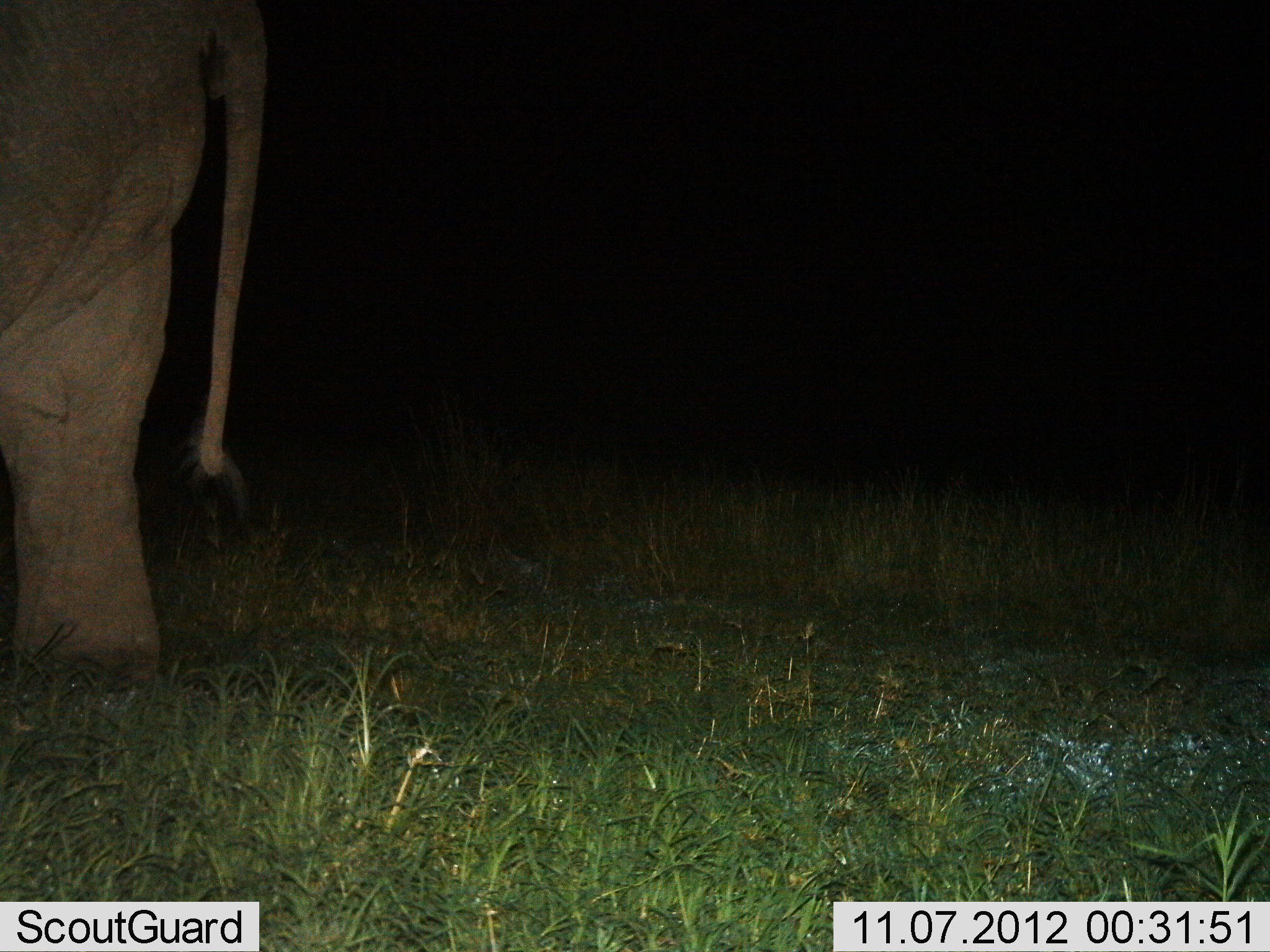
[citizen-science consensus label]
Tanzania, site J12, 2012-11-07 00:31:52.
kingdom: Animalia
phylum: Chordata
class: Mammalia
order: Proboscidea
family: Elephantidae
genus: Loxodonta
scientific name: Loxodonta africana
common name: african bush elephant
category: elephant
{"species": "elephant (african bush elephant) (Loxodonta africana)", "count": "1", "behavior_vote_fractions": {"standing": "100%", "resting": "0%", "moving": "0%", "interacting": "0%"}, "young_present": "0%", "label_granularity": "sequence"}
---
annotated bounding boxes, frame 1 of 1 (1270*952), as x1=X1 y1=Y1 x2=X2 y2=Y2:
animal: x1=0 y1=0 x2=264 y2=678